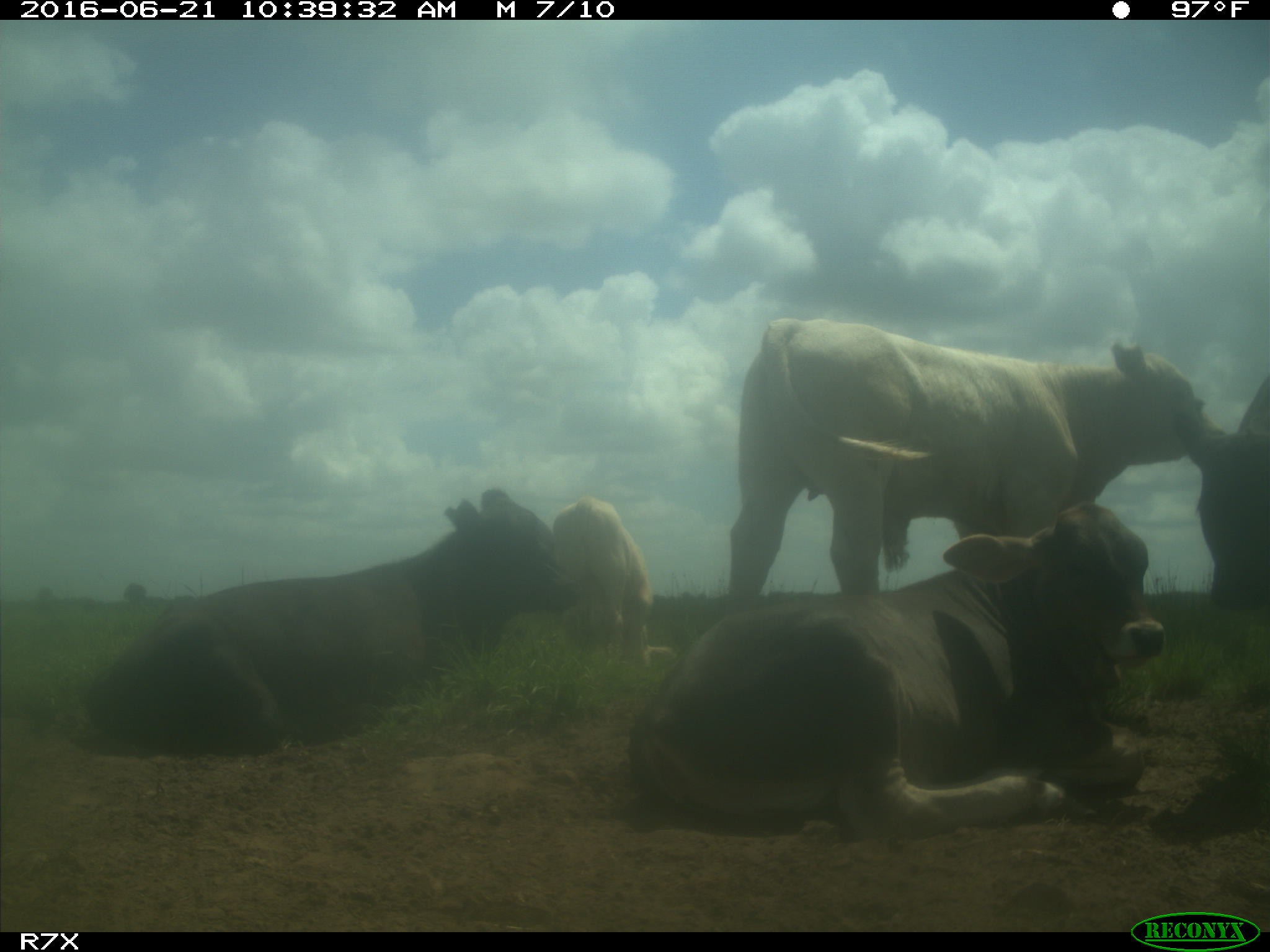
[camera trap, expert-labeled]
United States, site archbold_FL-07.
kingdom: Animalia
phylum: Chordata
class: Mammalia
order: Artiodactyla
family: Bovidae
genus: Bos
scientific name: Bos taurus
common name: domestic cow